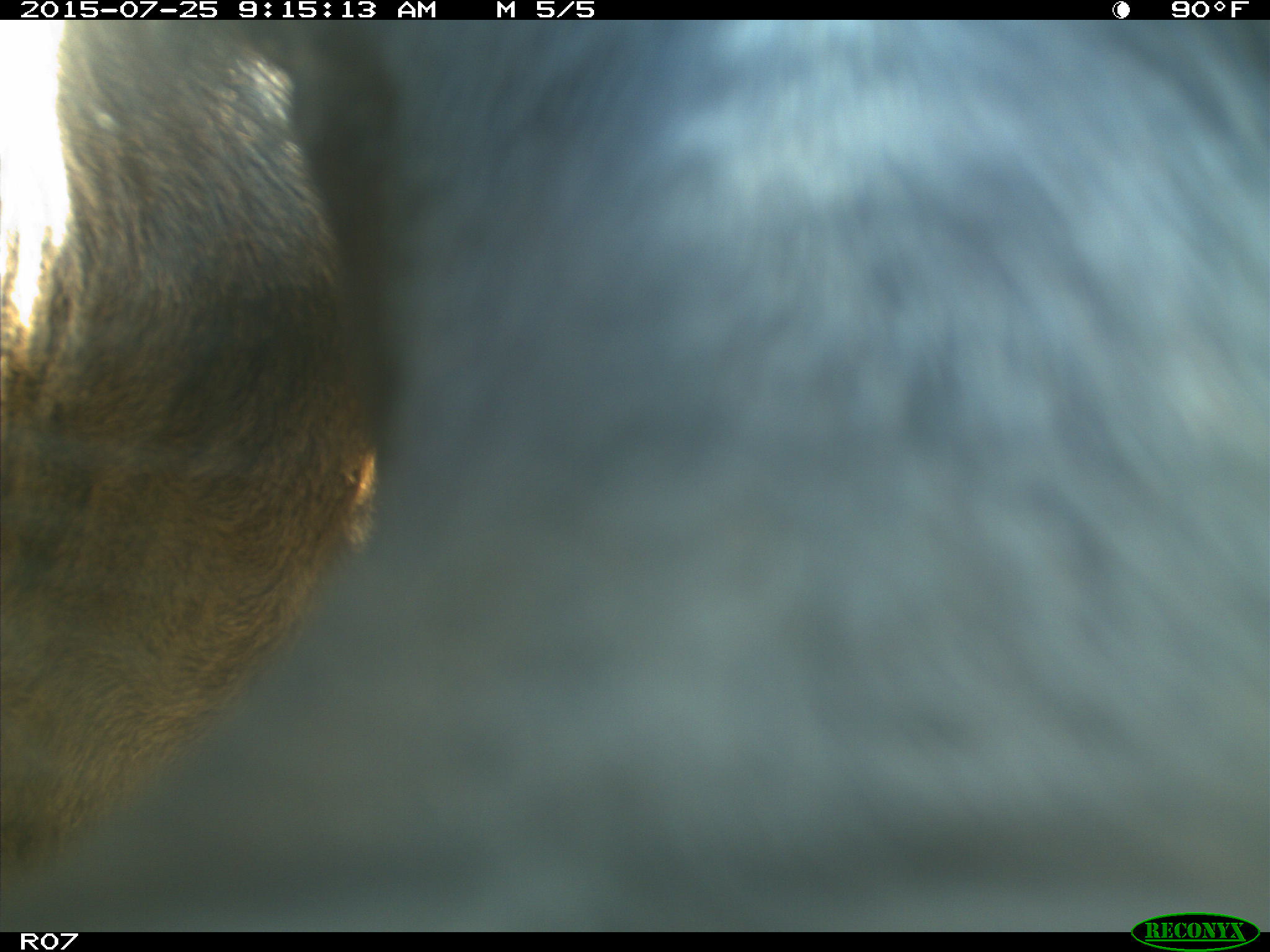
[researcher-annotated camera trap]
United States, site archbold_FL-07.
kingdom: Animalia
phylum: Chordata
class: Mammalia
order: Artiodactyla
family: Bovidae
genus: Bos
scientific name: Bos taurus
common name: domestic cow